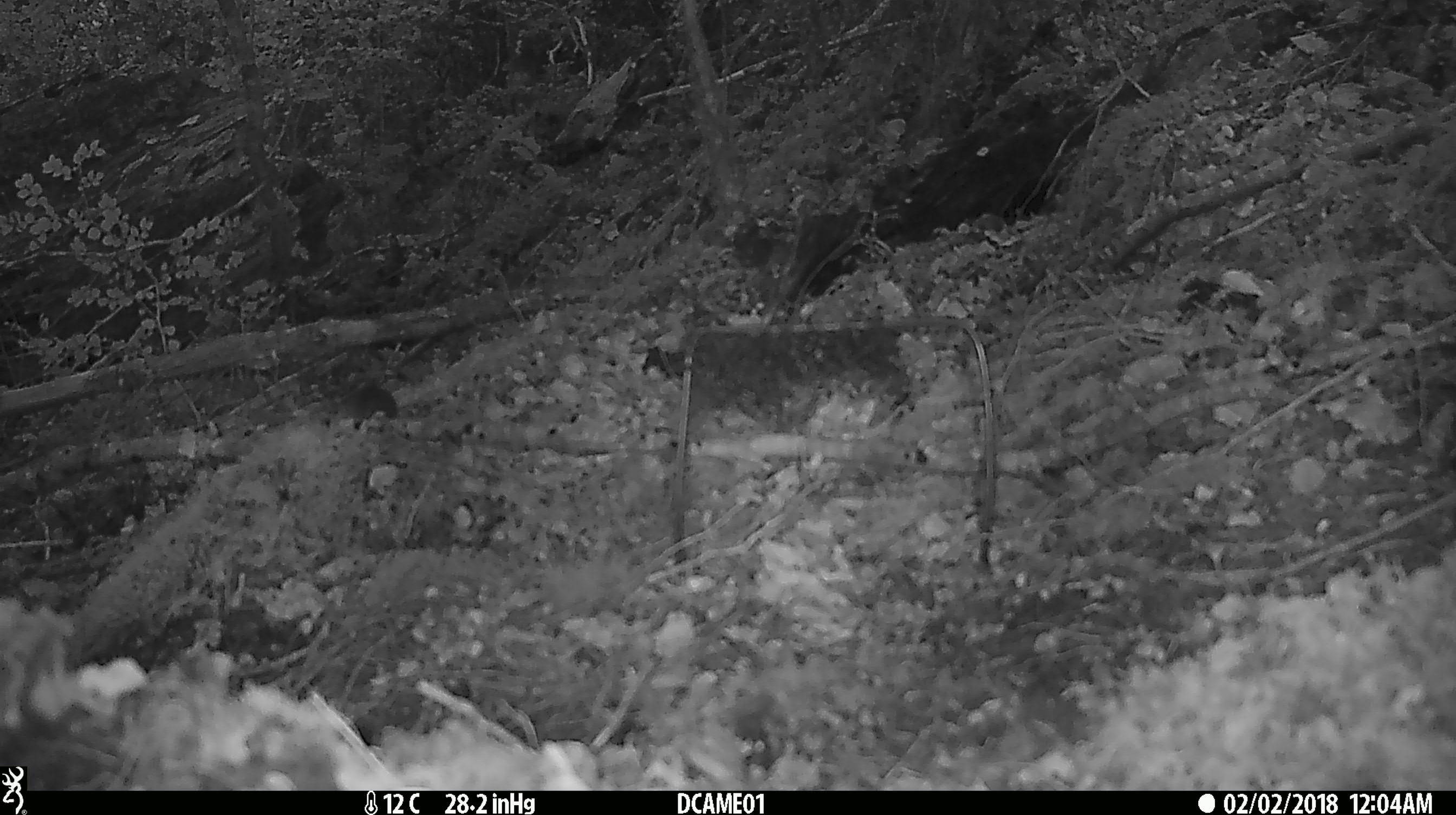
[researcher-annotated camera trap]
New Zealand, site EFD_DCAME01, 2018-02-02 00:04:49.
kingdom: Animalia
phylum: Chordata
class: Mammalia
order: Rodentia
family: Muridae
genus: Mus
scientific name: Mus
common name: mouse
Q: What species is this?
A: Mouse (Mus).